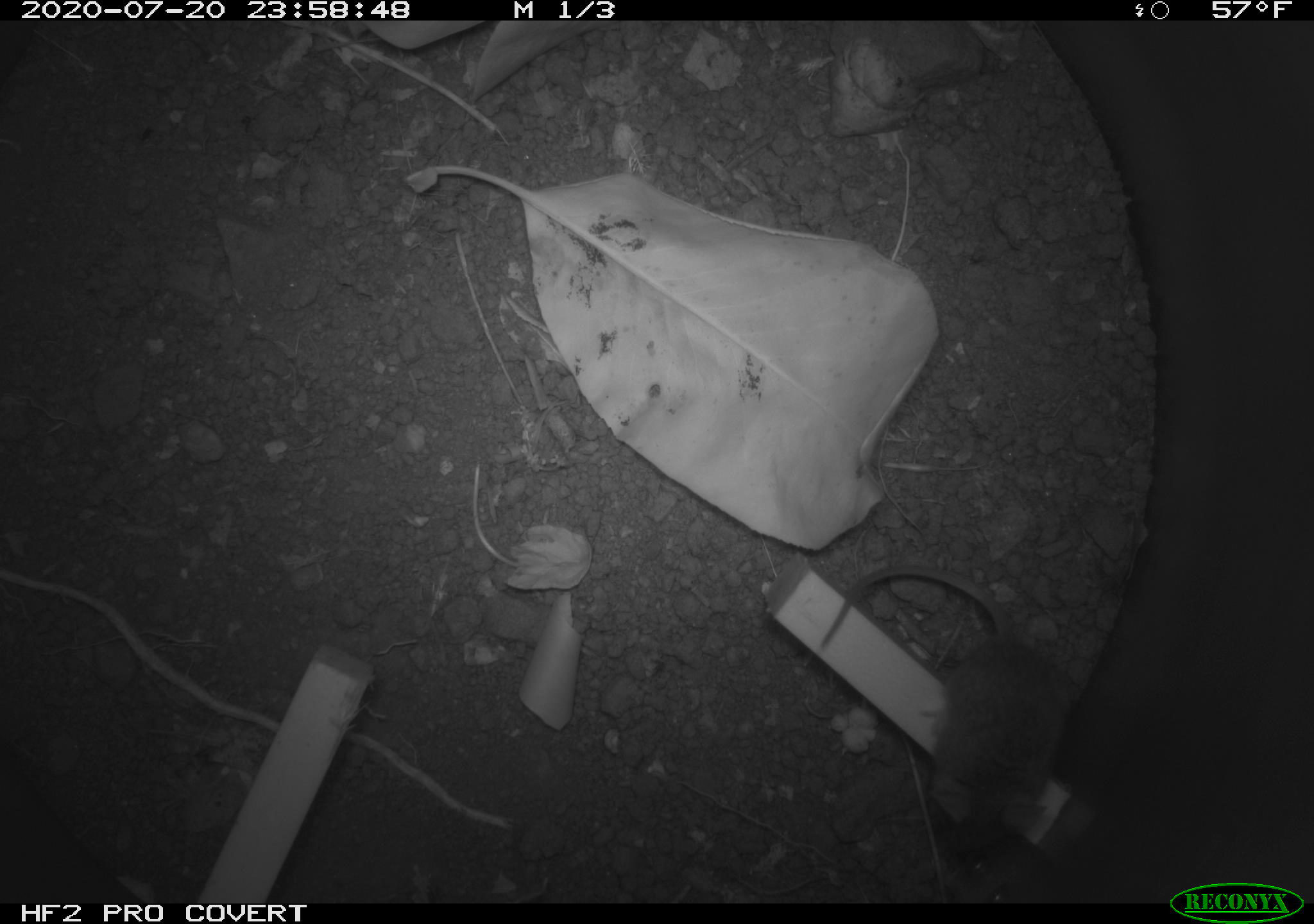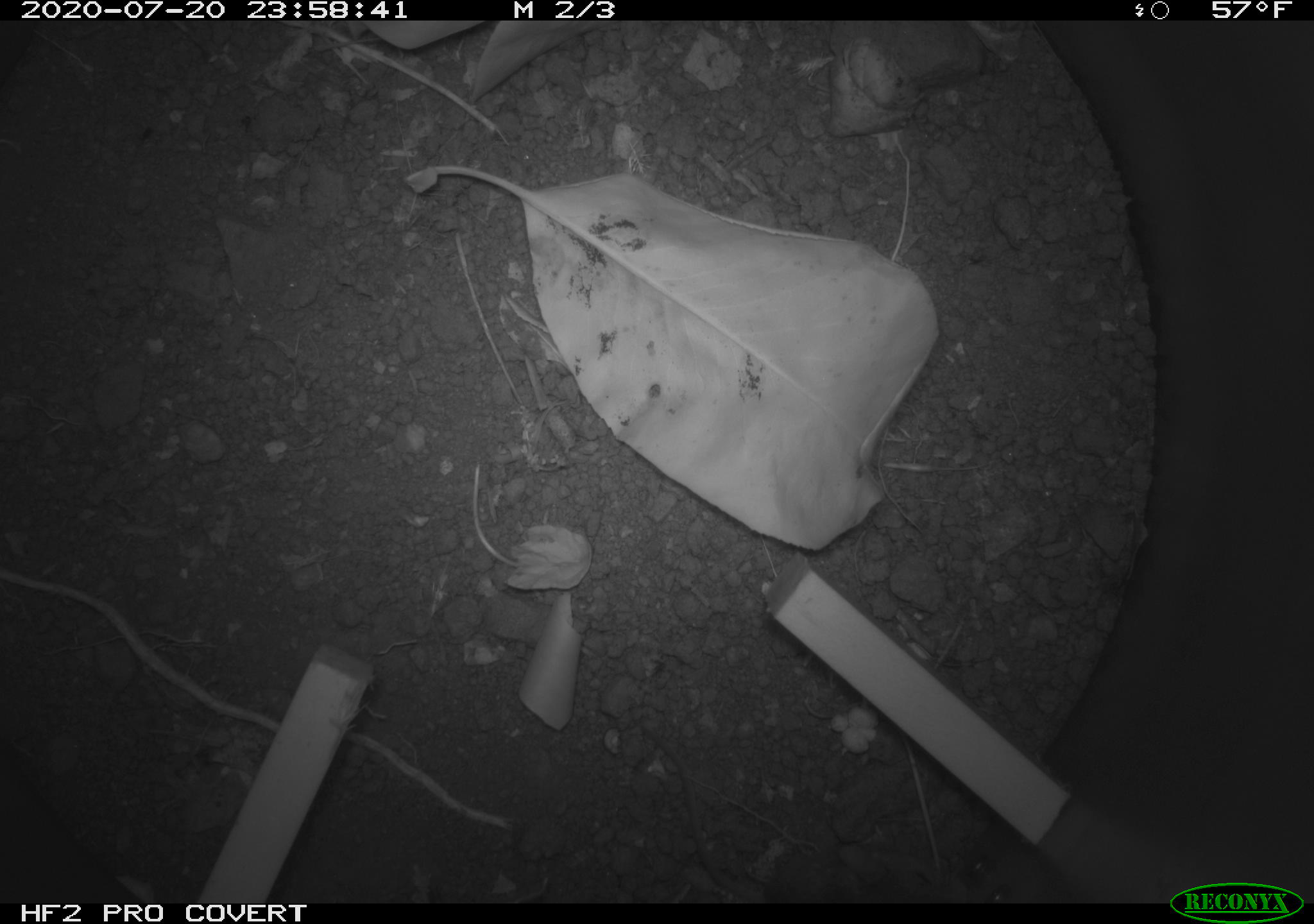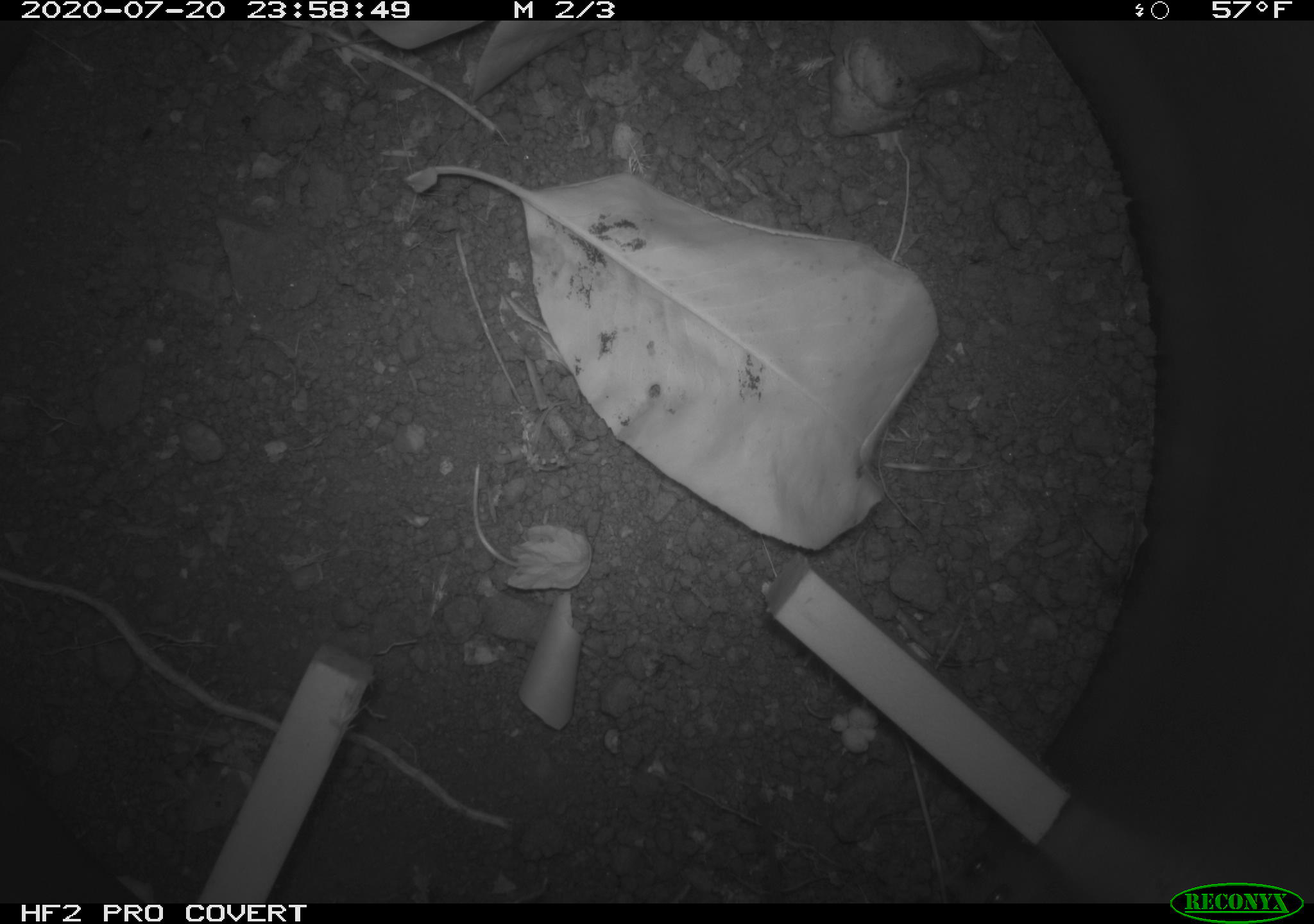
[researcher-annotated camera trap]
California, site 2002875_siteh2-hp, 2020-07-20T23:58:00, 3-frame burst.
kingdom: Animalia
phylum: Chordata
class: Mammalia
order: Rodentia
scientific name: Rodentia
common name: rodent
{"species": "rodent (Rodentia)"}